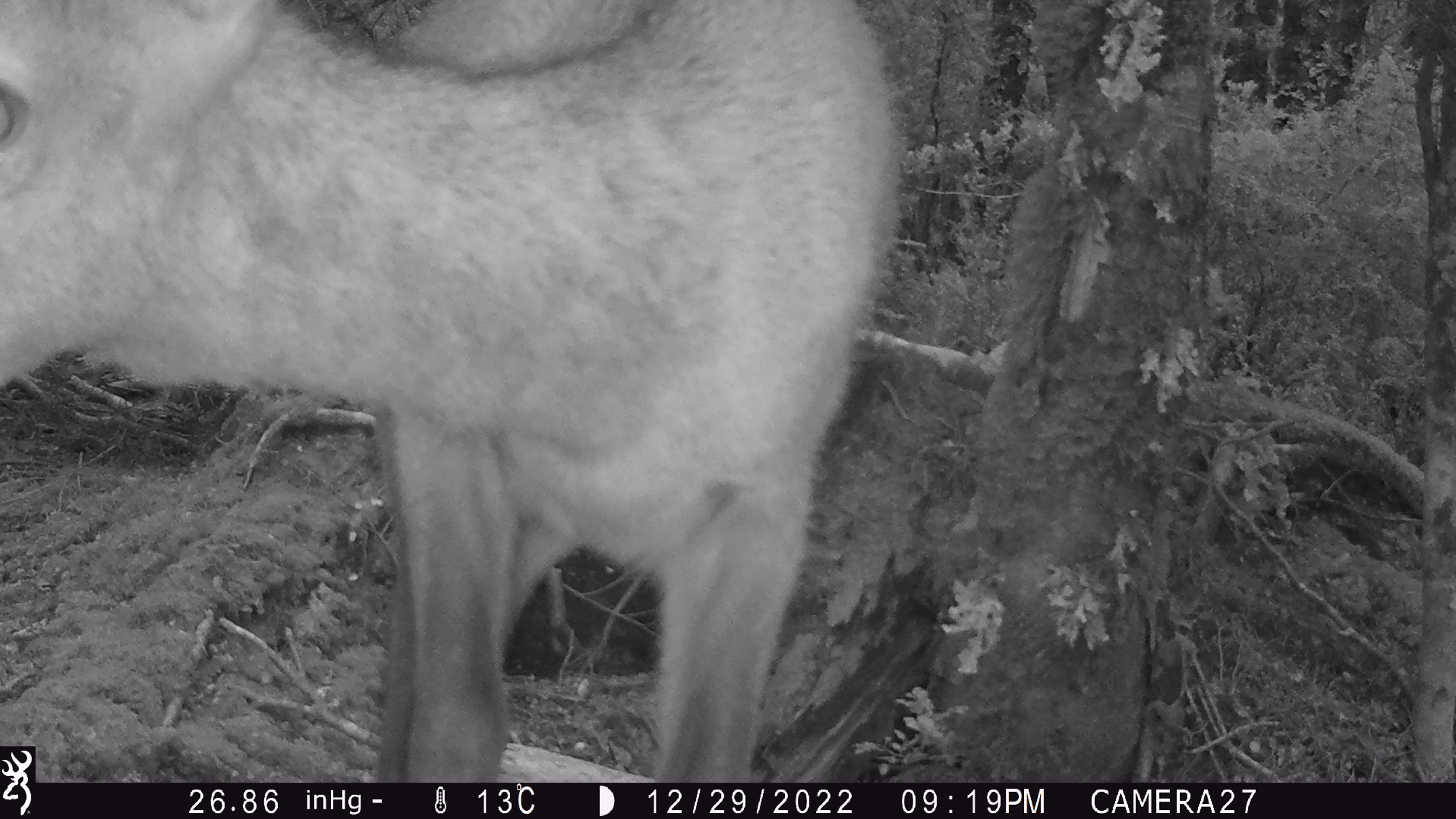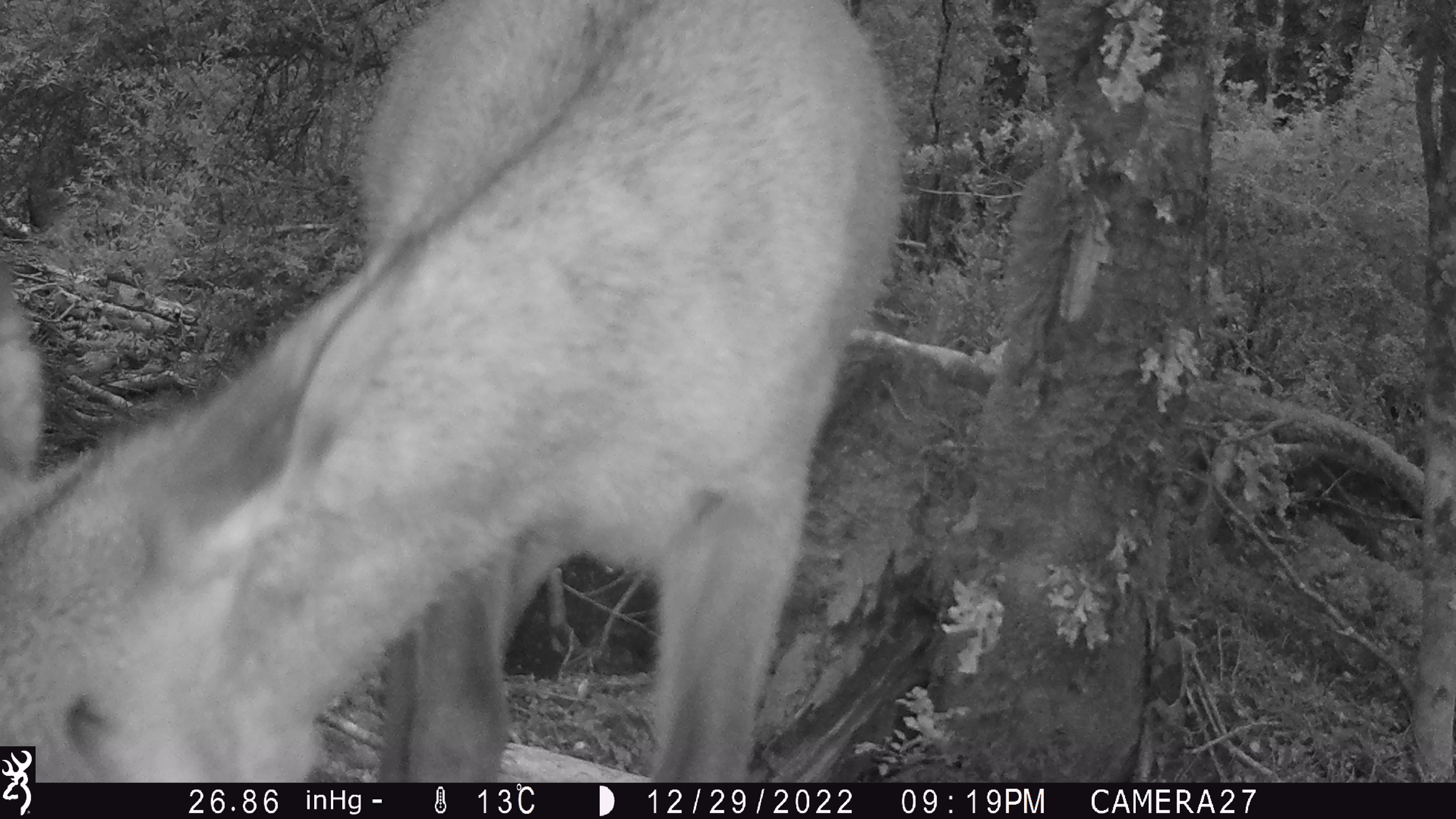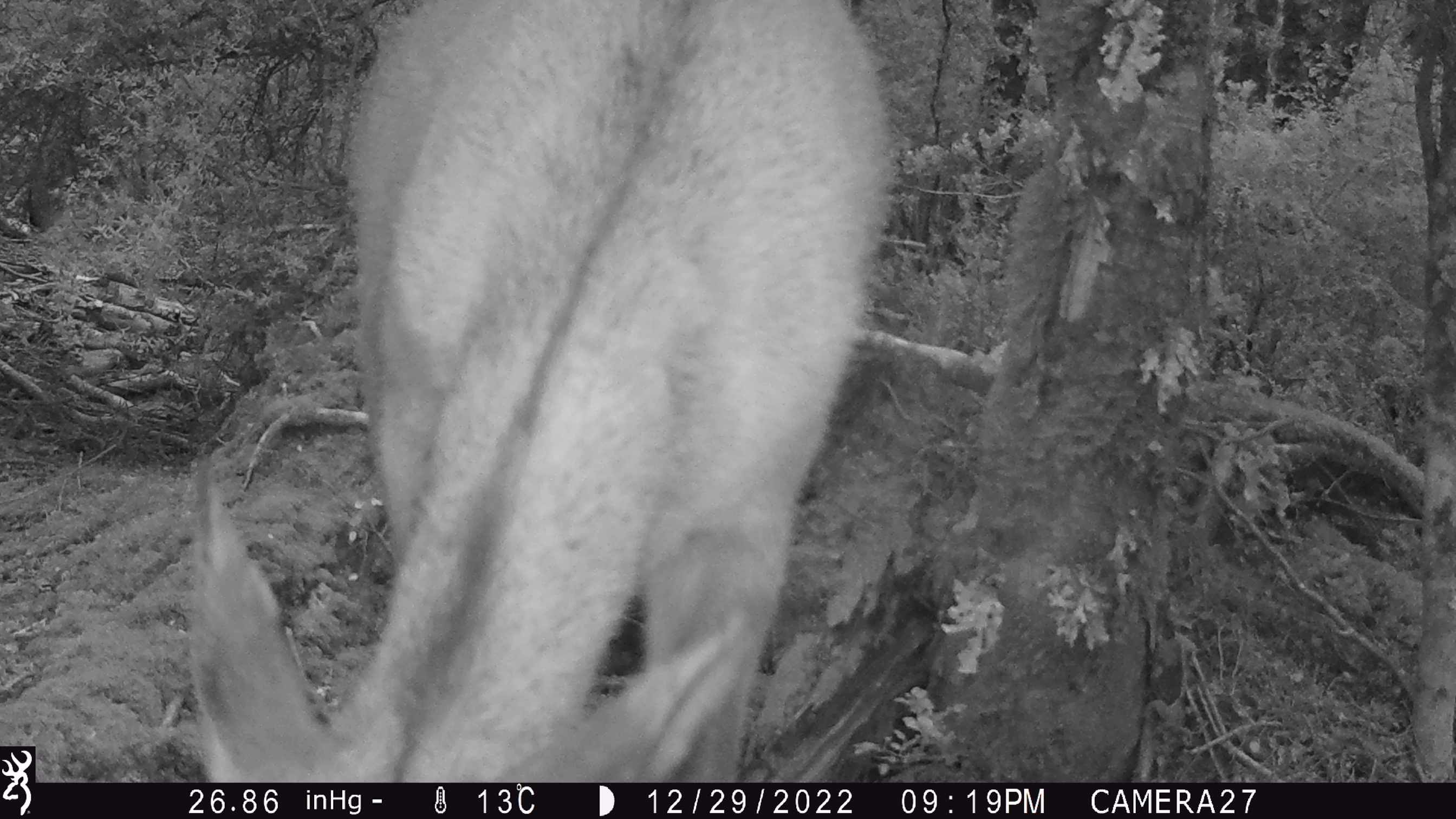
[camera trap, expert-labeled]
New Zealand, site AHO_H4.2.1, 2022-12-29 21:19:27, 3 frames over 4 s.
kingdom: Animalia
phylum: Chordata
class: Mammalia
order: Artiodactyla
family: Cervidae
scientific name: Cervidae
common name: deer